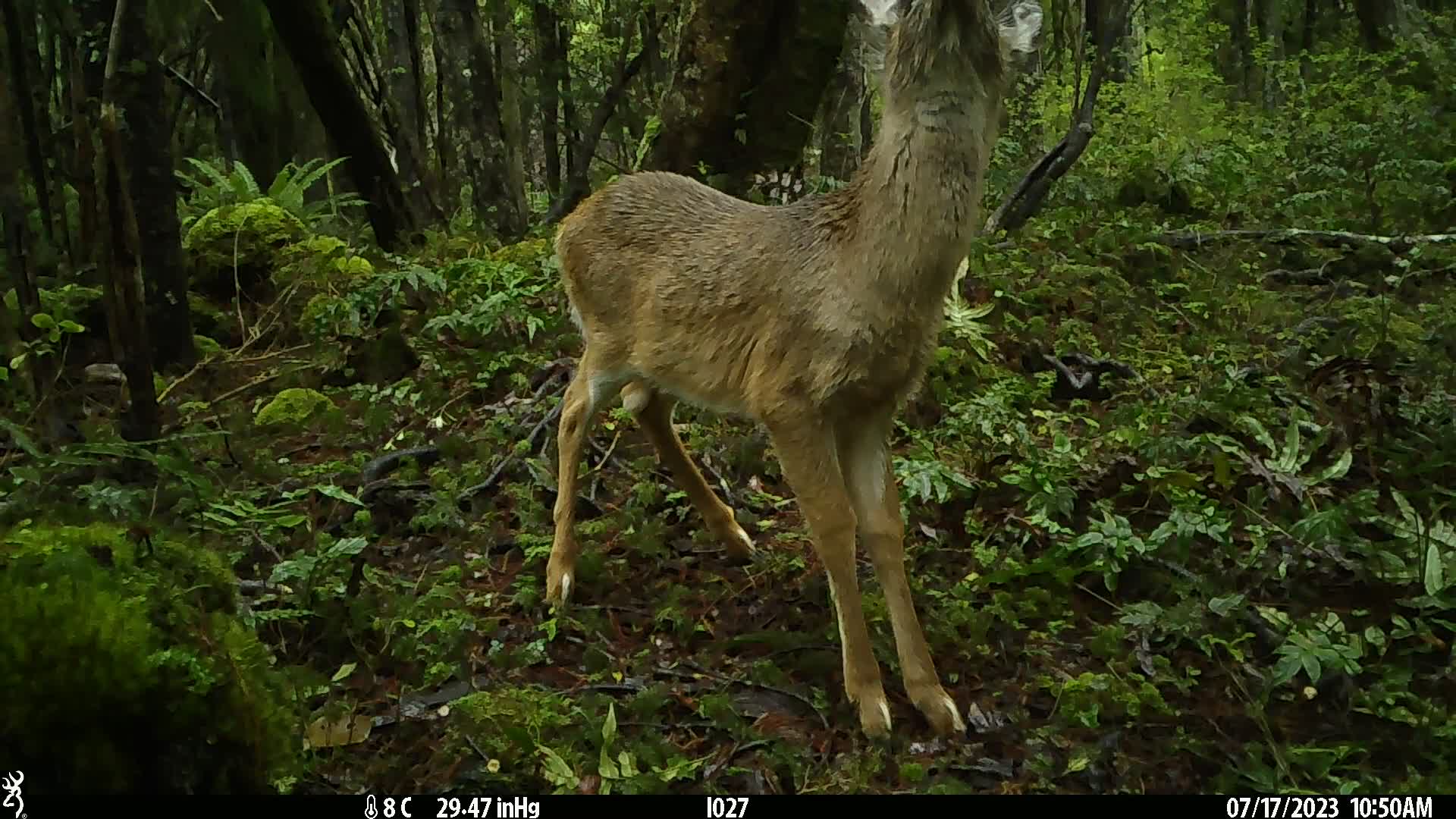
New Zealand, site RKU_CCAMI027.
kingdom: Animalia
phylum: Chordata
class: Mammalia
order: Artiodactyla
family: Cervidae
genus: Odocoileus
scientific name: Odocoileus virginianus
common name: white-tailed deer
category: white tailed deer